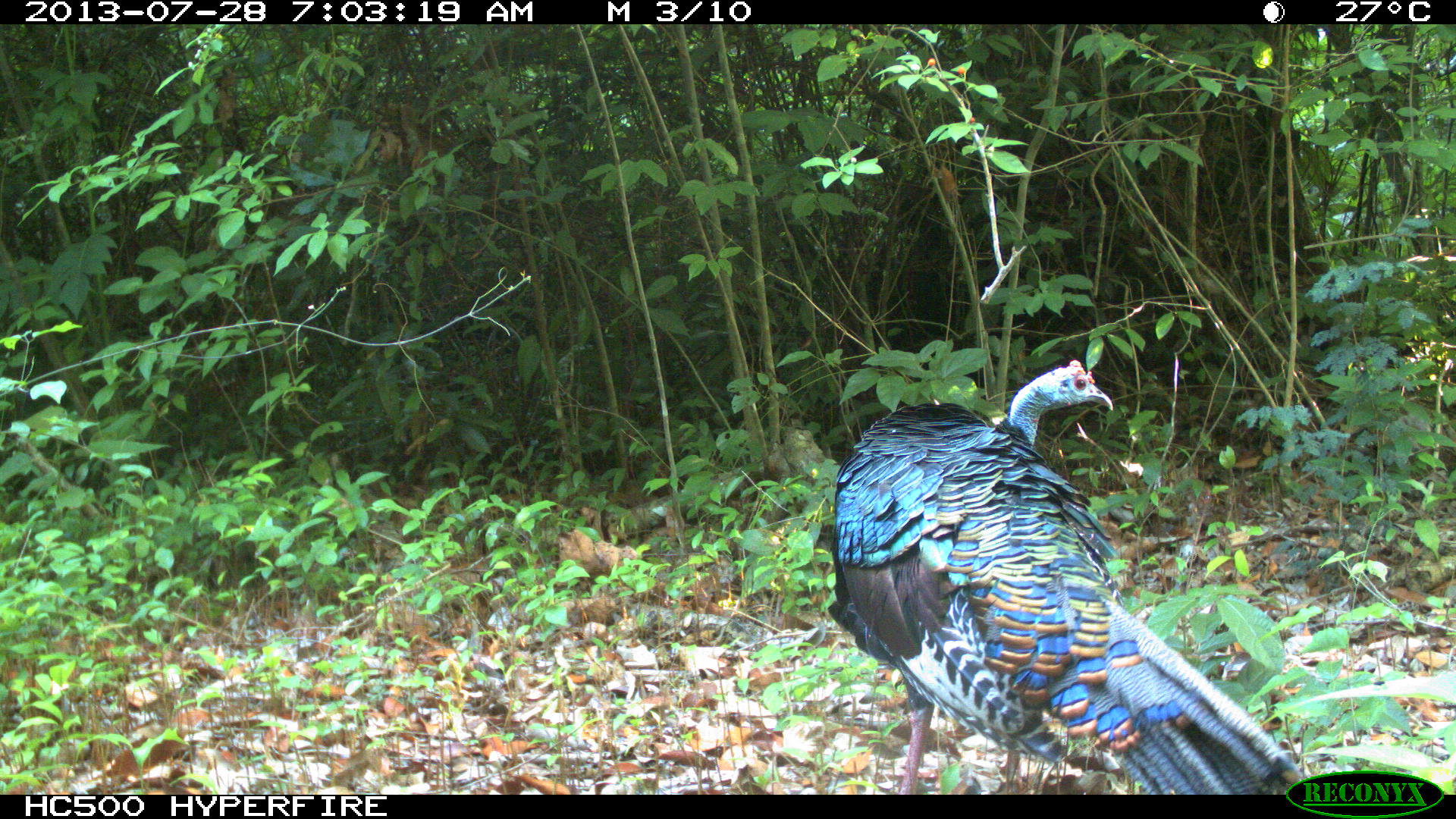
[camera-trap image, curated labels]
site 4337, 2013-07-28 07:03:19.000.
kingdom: Animalia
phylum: Chordata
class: Aves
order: Galliformes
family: Phasianidae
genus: Meleagris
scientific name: Meleagris ocellata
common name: ocellated turkey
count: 1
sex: male